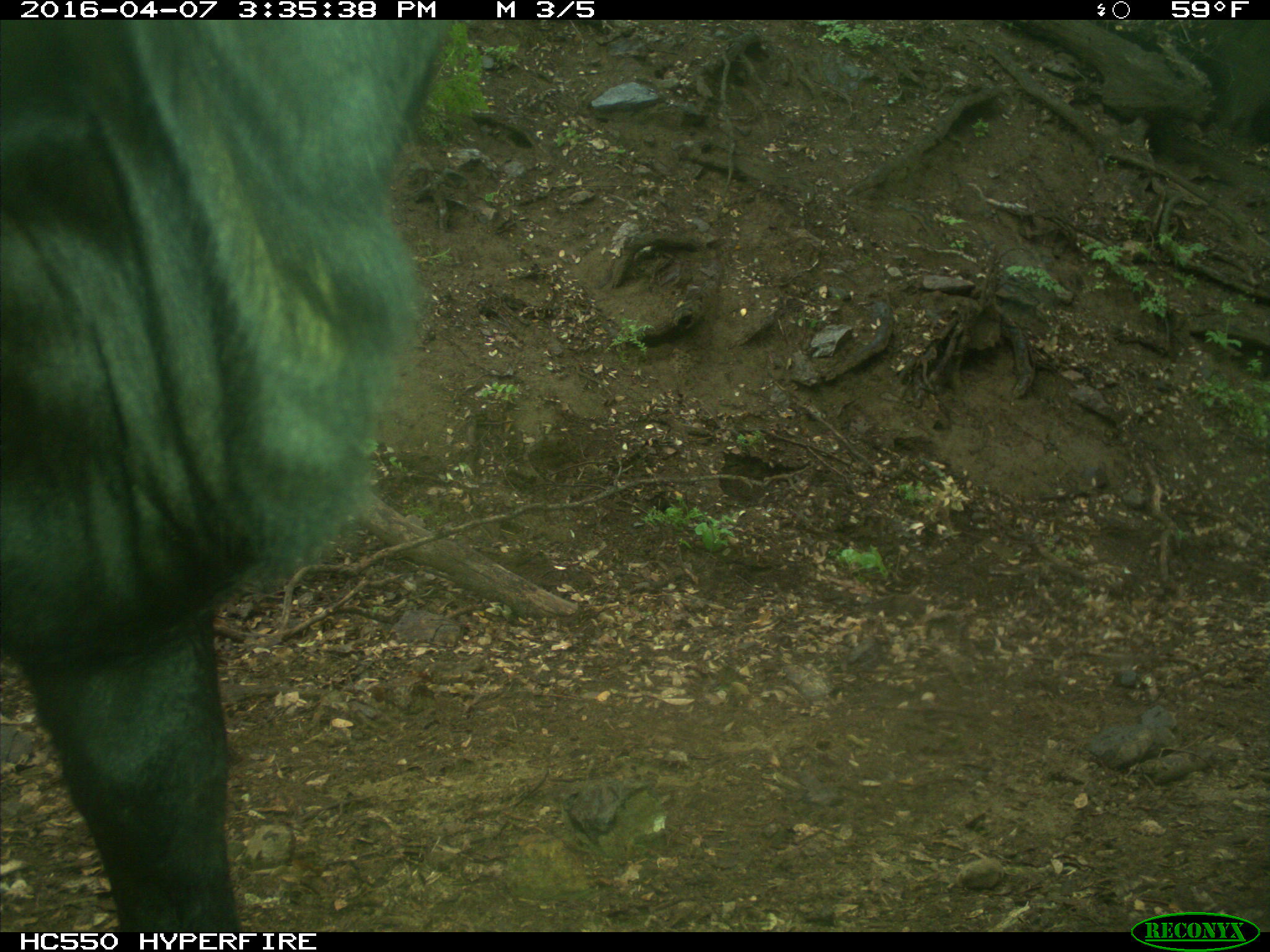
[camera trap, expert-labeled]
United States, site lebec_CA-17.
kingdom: Animalia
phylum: Chordata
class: Mammalia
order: Artiodactyla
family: Bovidae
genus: Bos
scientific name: Bos taurus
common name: domestic cow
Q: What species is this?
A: Bos taurus (domestic cow).